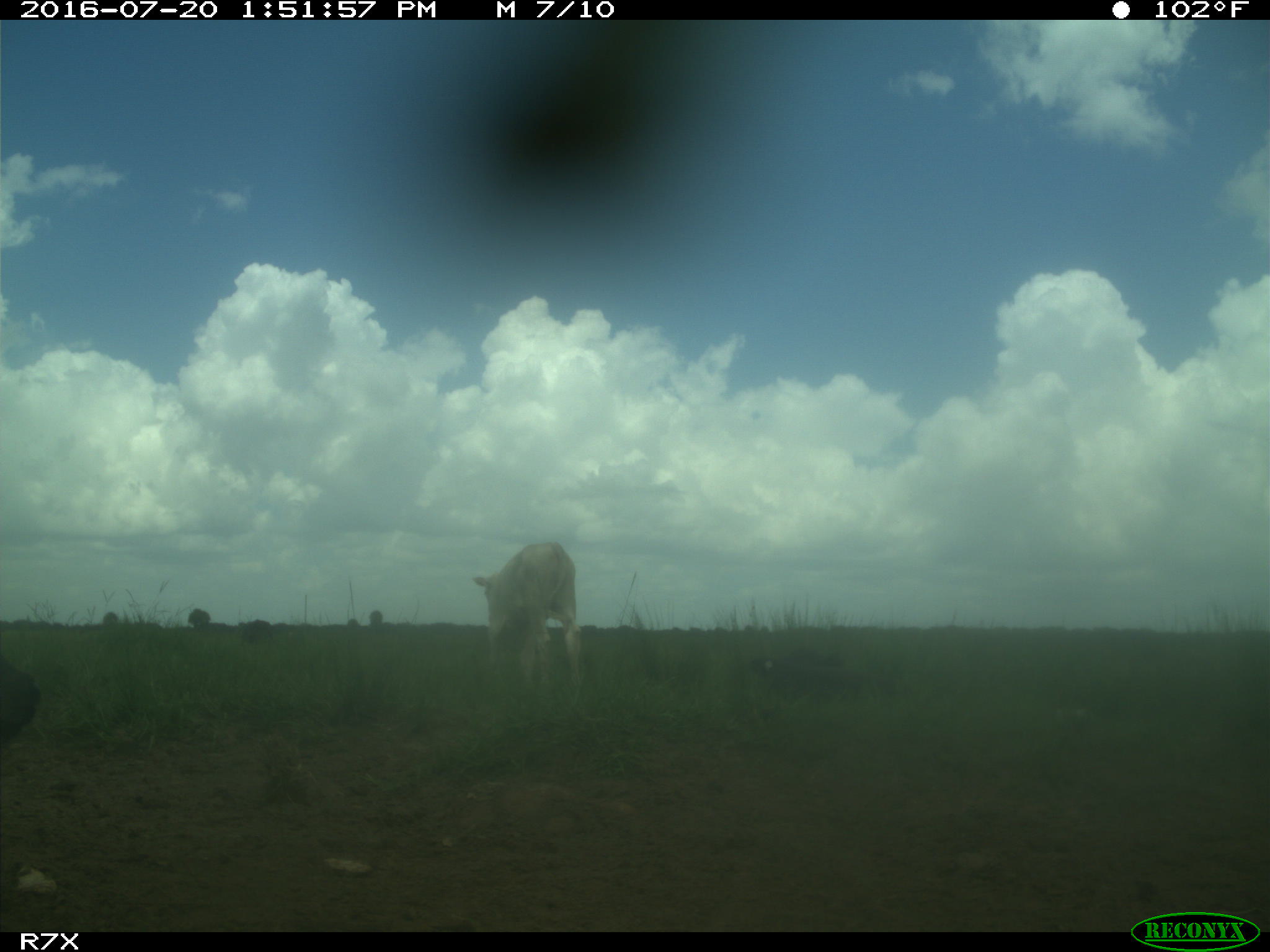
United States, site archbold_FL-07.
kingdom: Animalia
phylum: Chordata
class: Mammalia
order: Artiodactyla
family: Bovidae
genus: Bos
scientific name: Bos taurus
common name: domestic cow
Bos taurus (domestic cow).